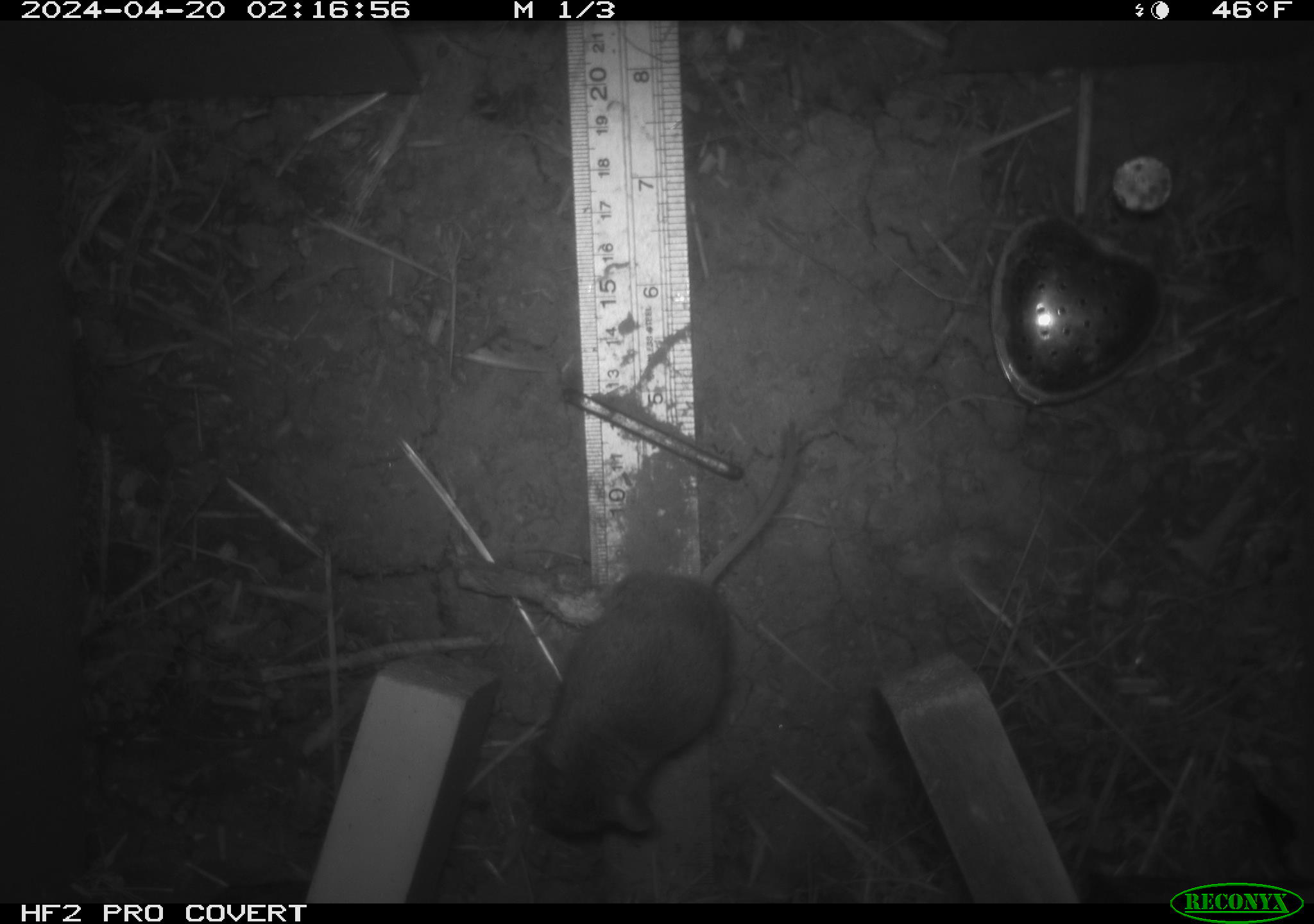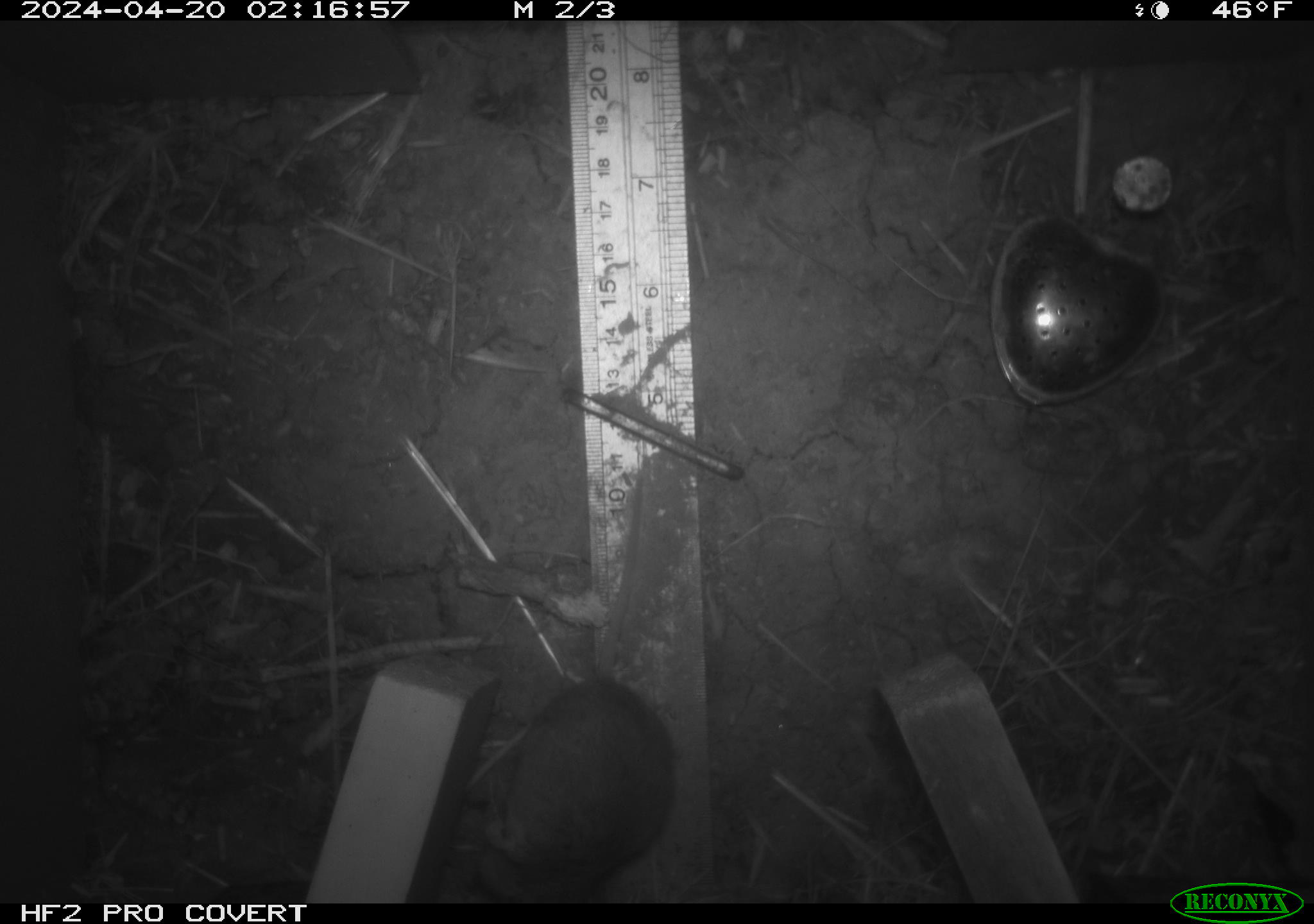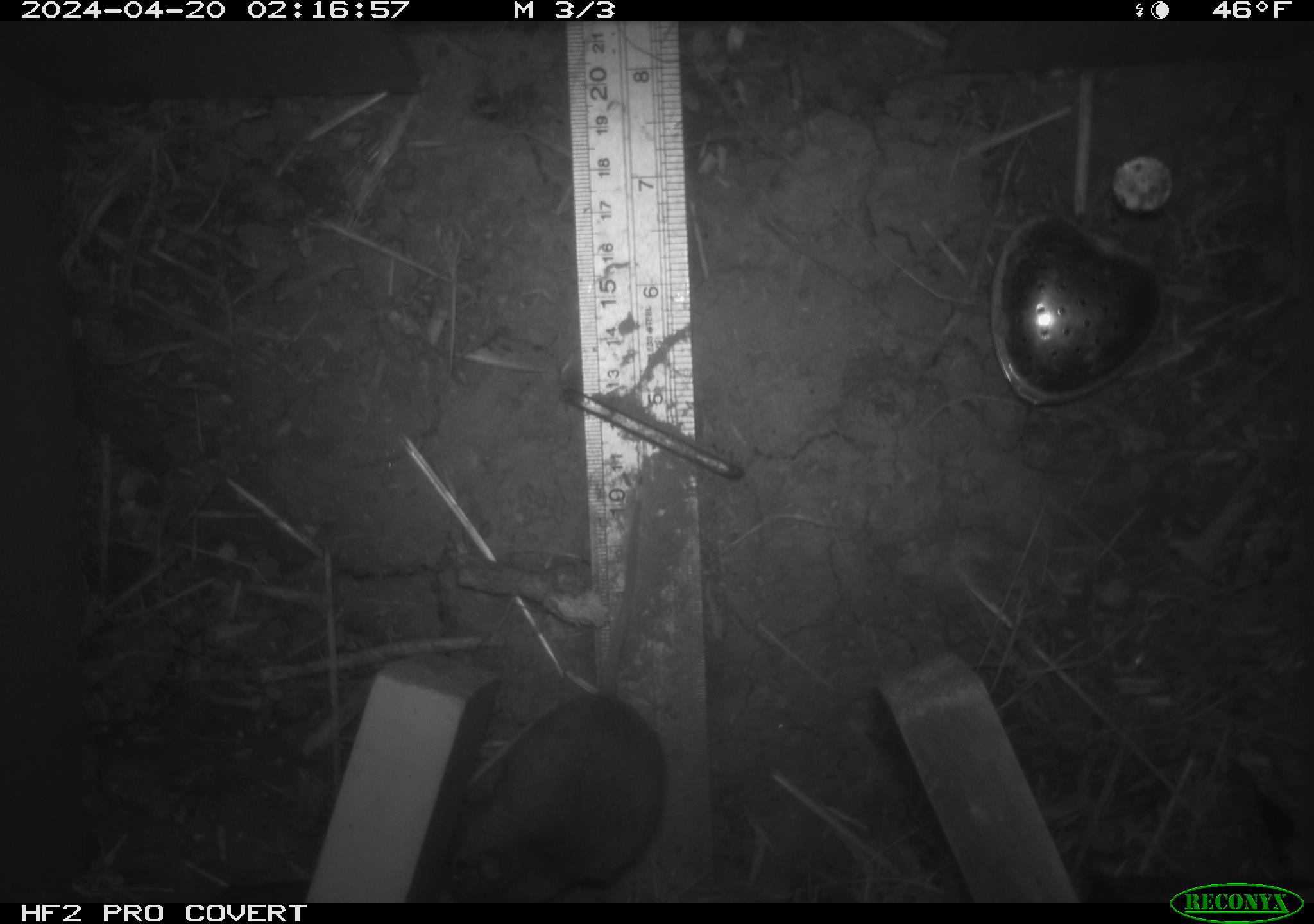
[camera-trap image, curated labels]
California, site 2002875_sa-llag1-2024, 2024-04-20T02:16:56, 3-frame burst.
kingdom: Animalia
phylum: Chordata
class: Mammalia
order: Rodentia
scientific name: Rodentia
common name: mouse species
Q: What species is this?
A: Mouse species (Rodentia).